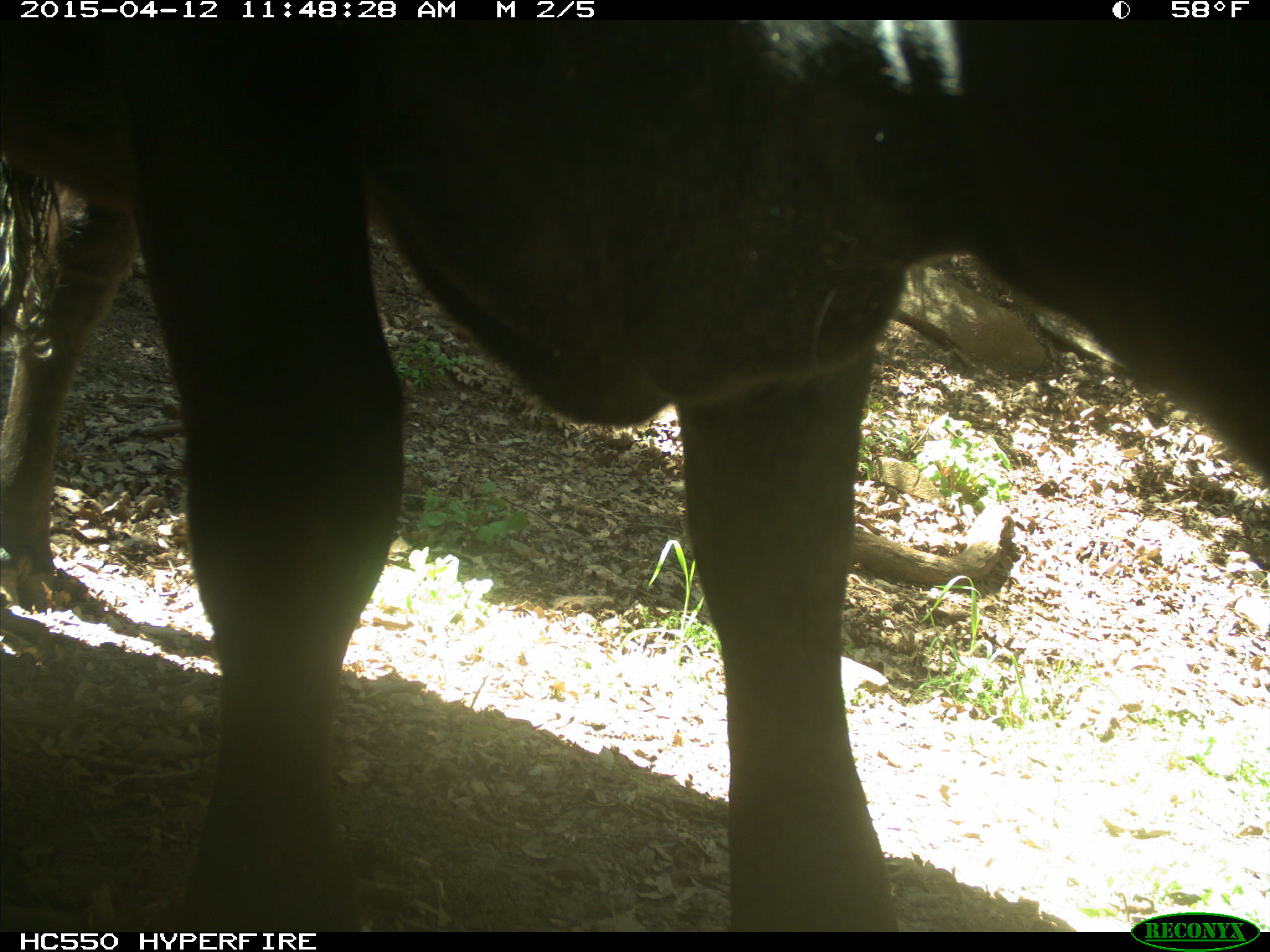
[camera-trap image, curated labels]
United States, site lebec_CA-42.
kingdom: Animalia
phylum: Chordata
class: Mammalia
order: Artiodactyla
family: Bovidae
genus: Bos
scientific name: Bos taurus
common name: domestic cow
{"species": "Bos taurus (domestic cow)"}